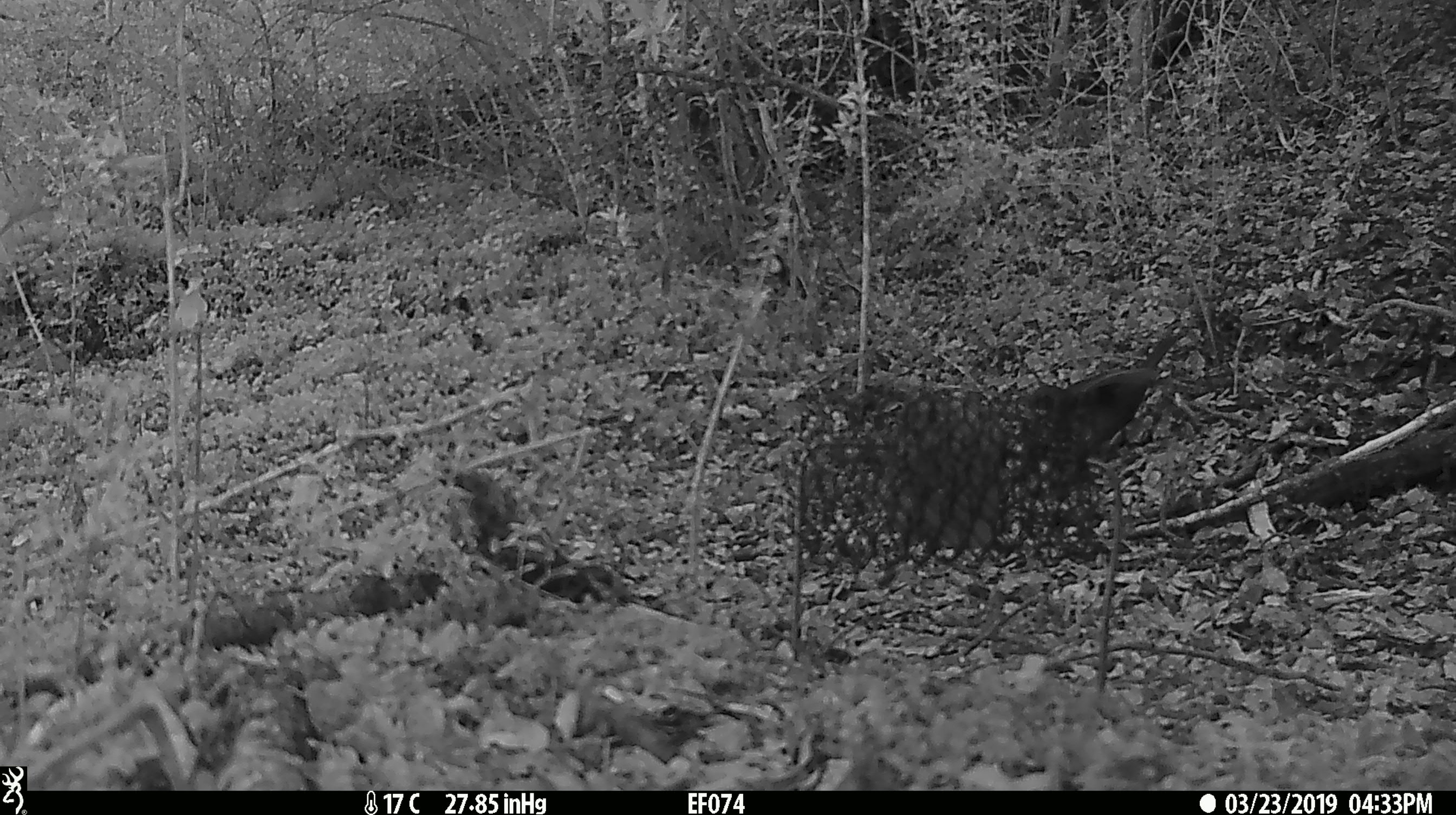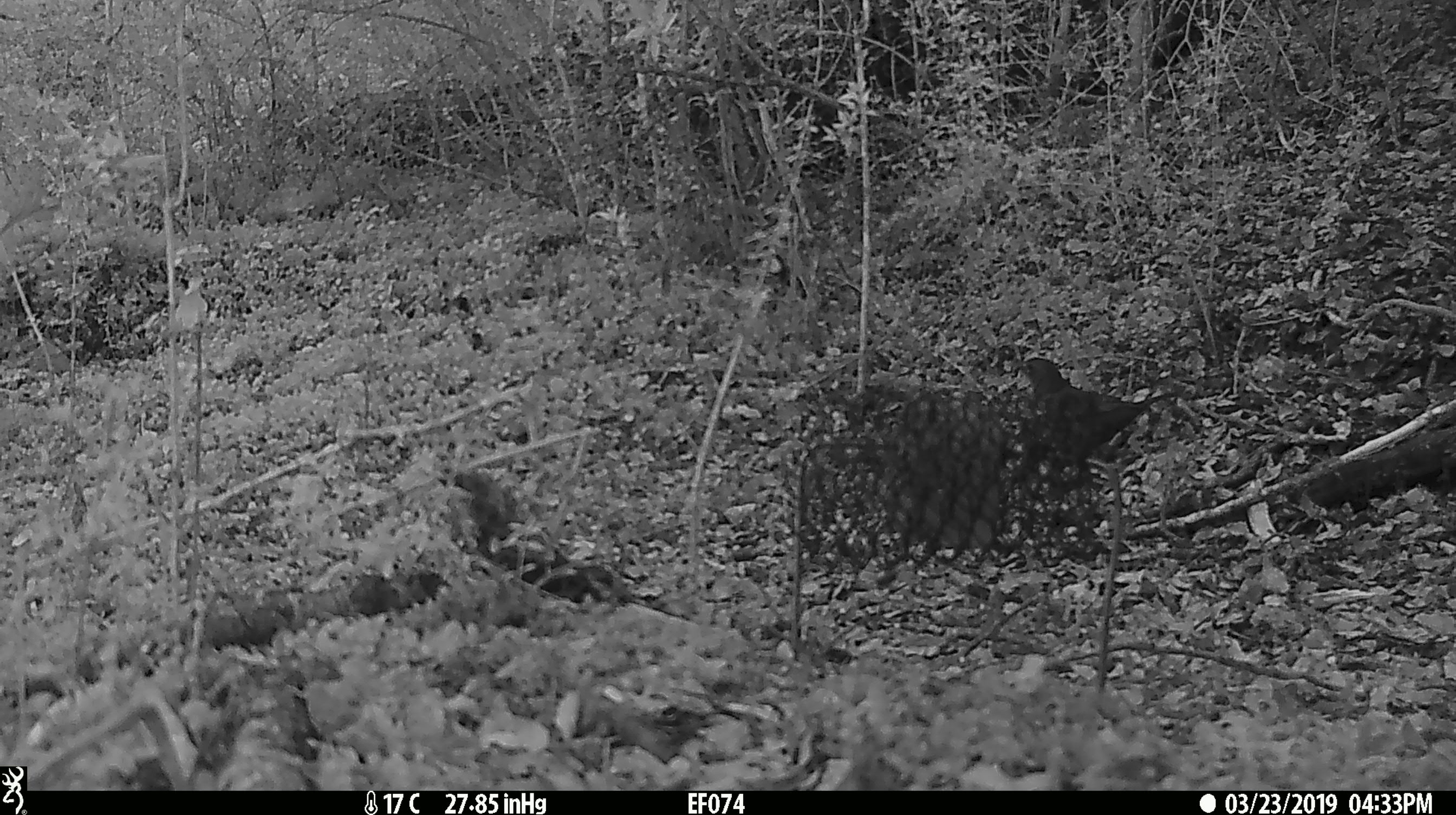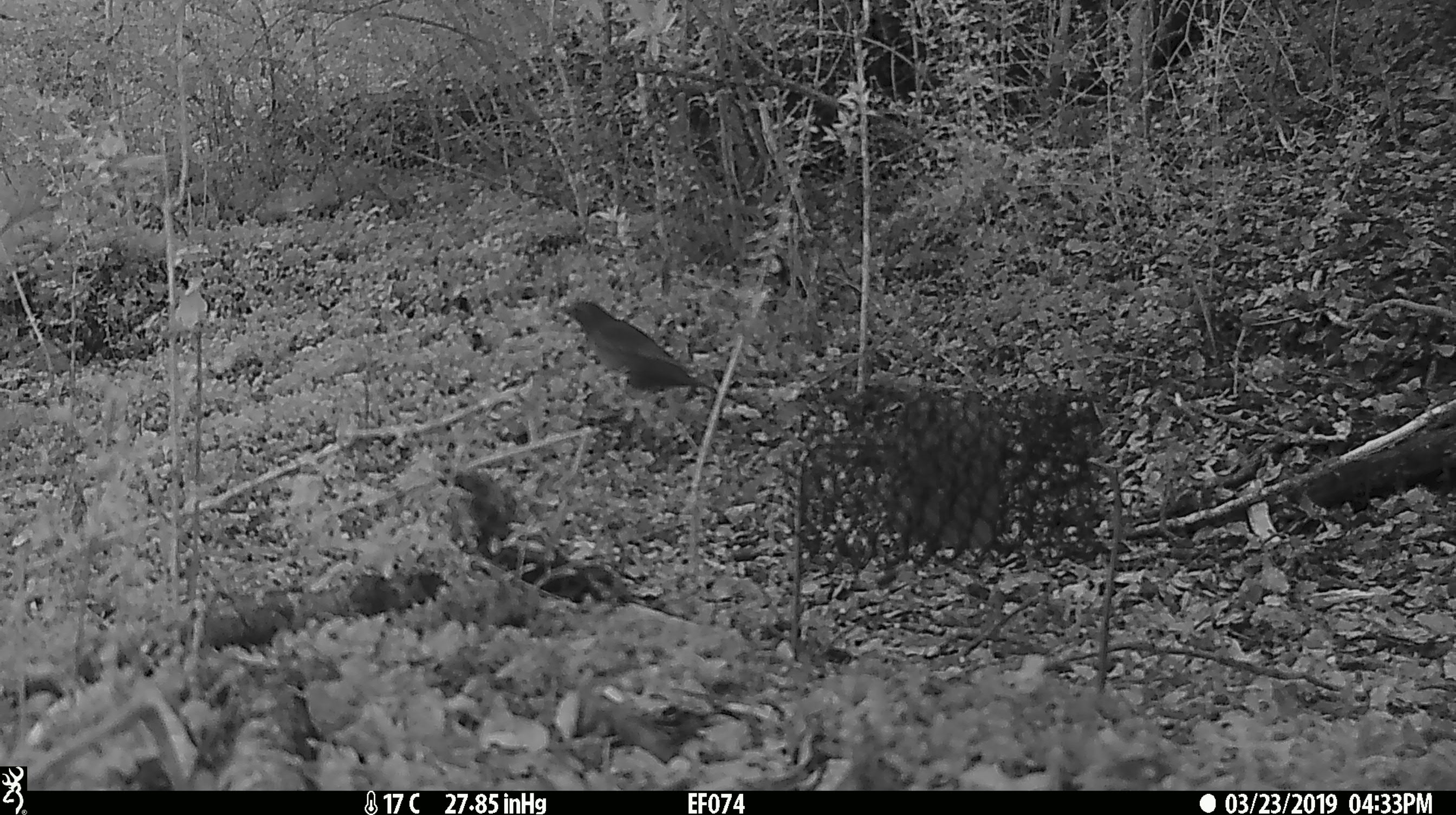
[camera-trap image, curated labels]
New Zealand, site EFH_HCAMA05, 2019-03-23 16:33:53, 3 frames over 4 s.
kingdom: Animalia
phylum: Chordata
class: Aves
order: Passeriformes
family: Turdidae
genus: Turdus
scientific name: Turdus merula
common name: eurasian blackbird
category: blackbird